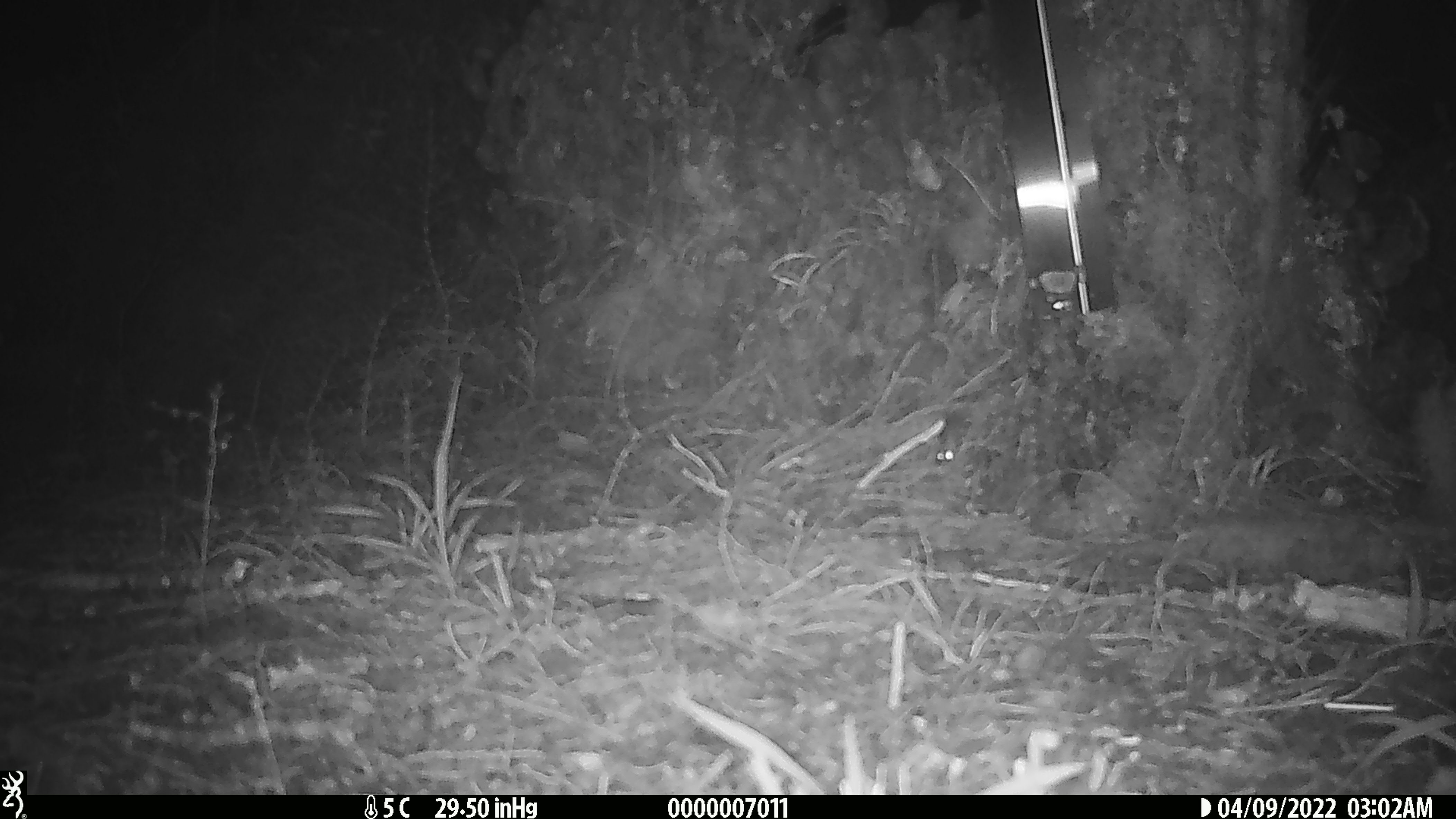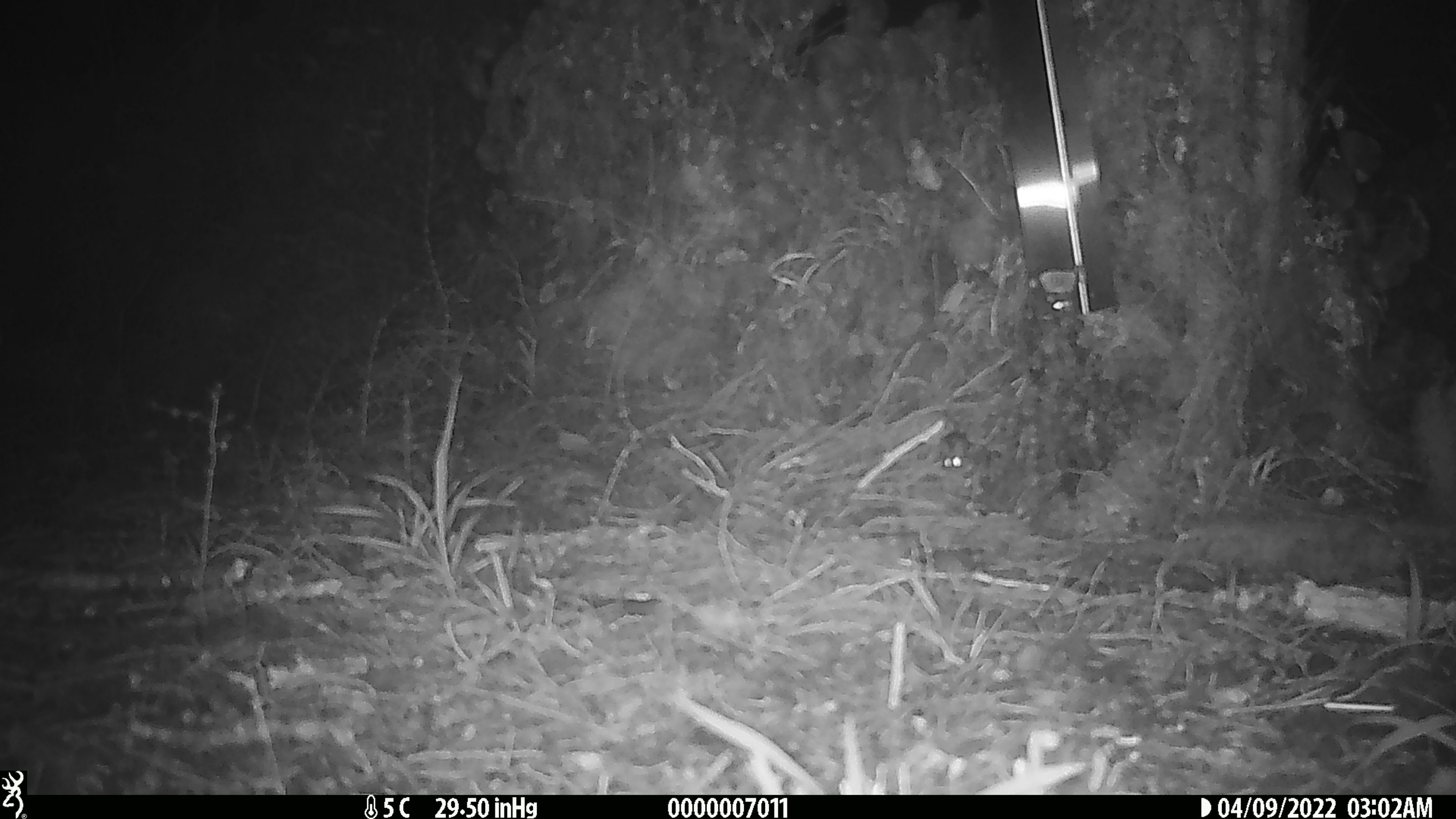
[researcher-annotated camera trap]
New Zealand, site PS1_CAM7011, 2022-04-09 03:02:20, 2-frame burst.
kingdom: Animalia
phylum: Chordata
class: Mammalia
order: Rodentia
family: Muridae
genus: Mus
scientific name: Mus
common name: mouse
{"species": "mouse (Mus)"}